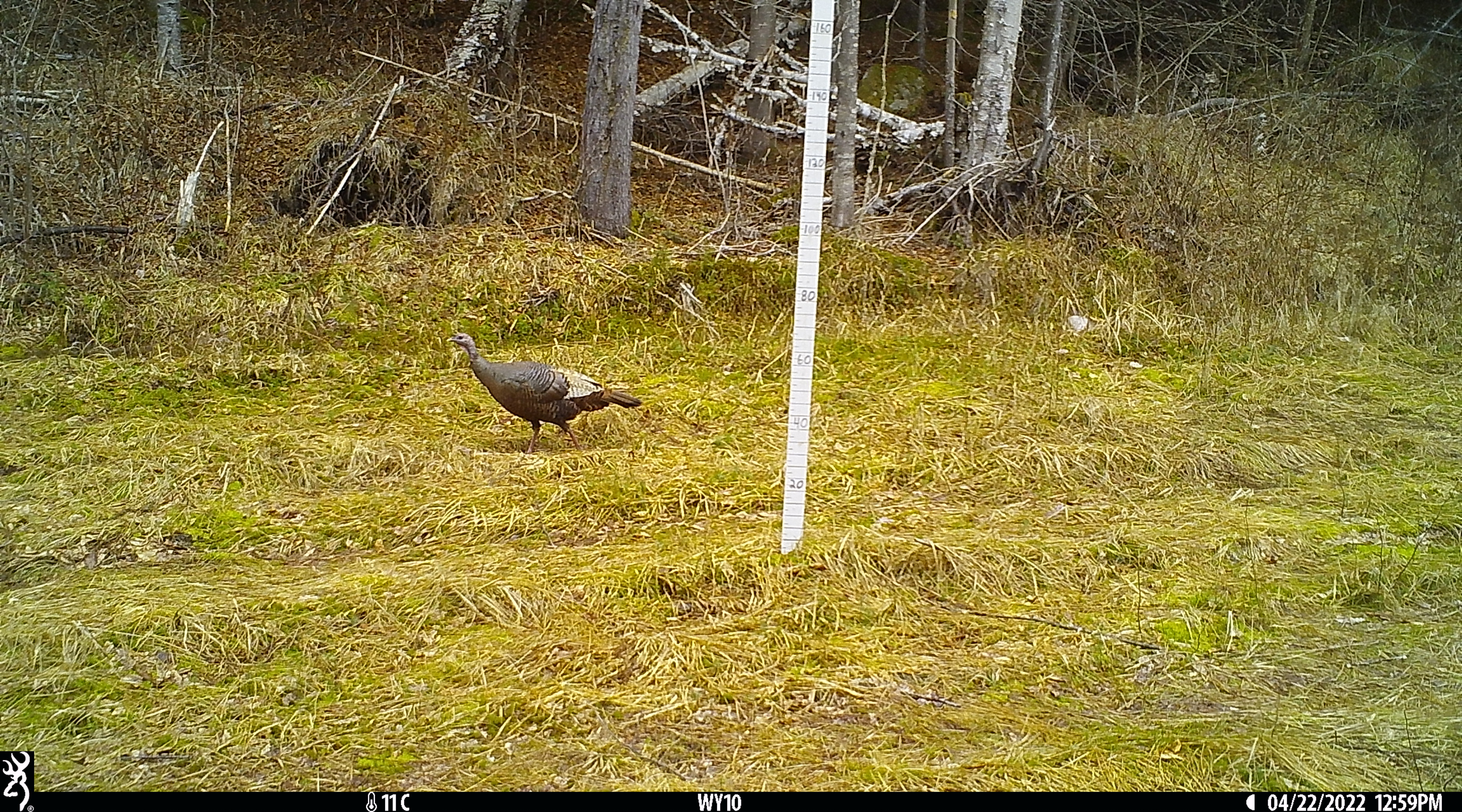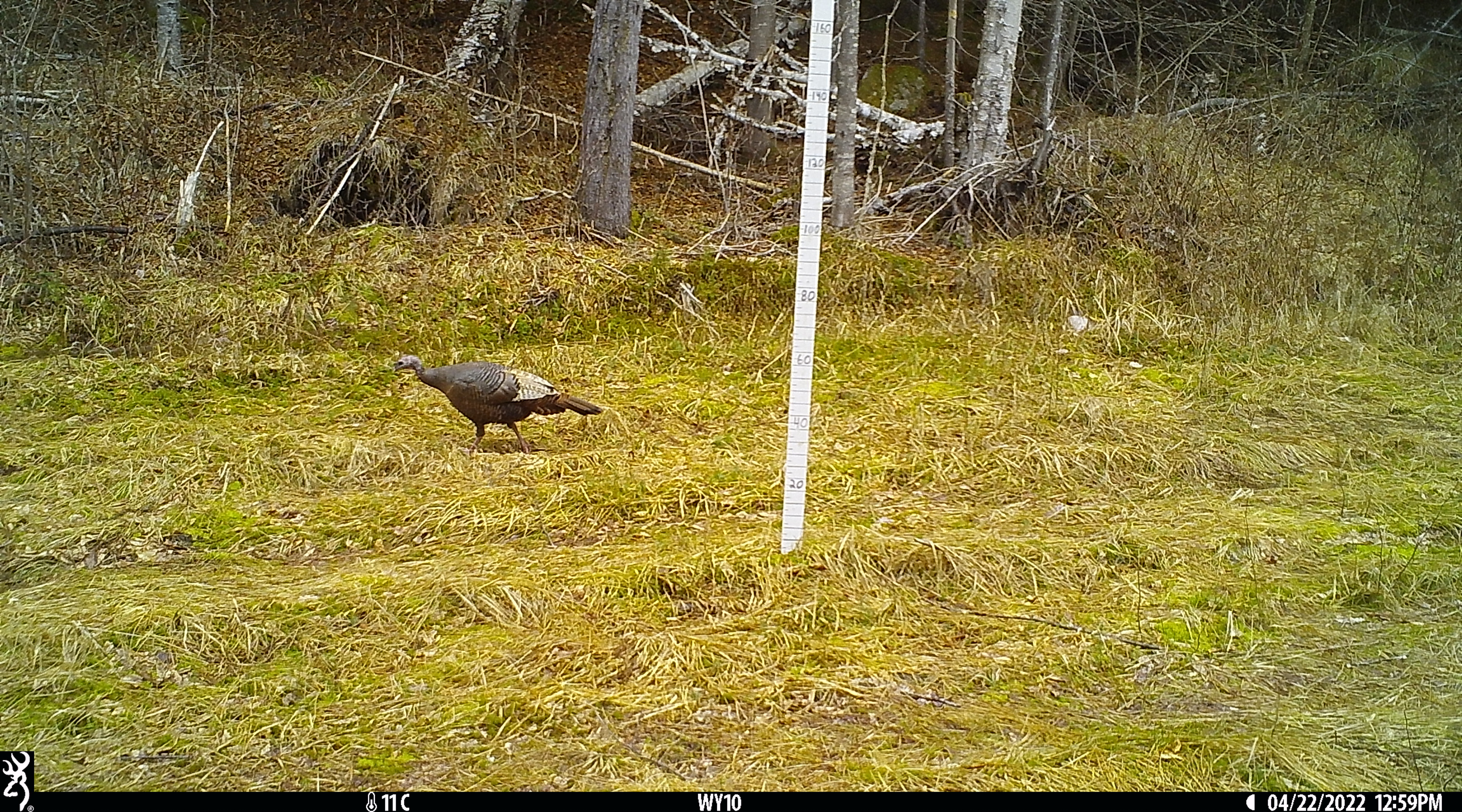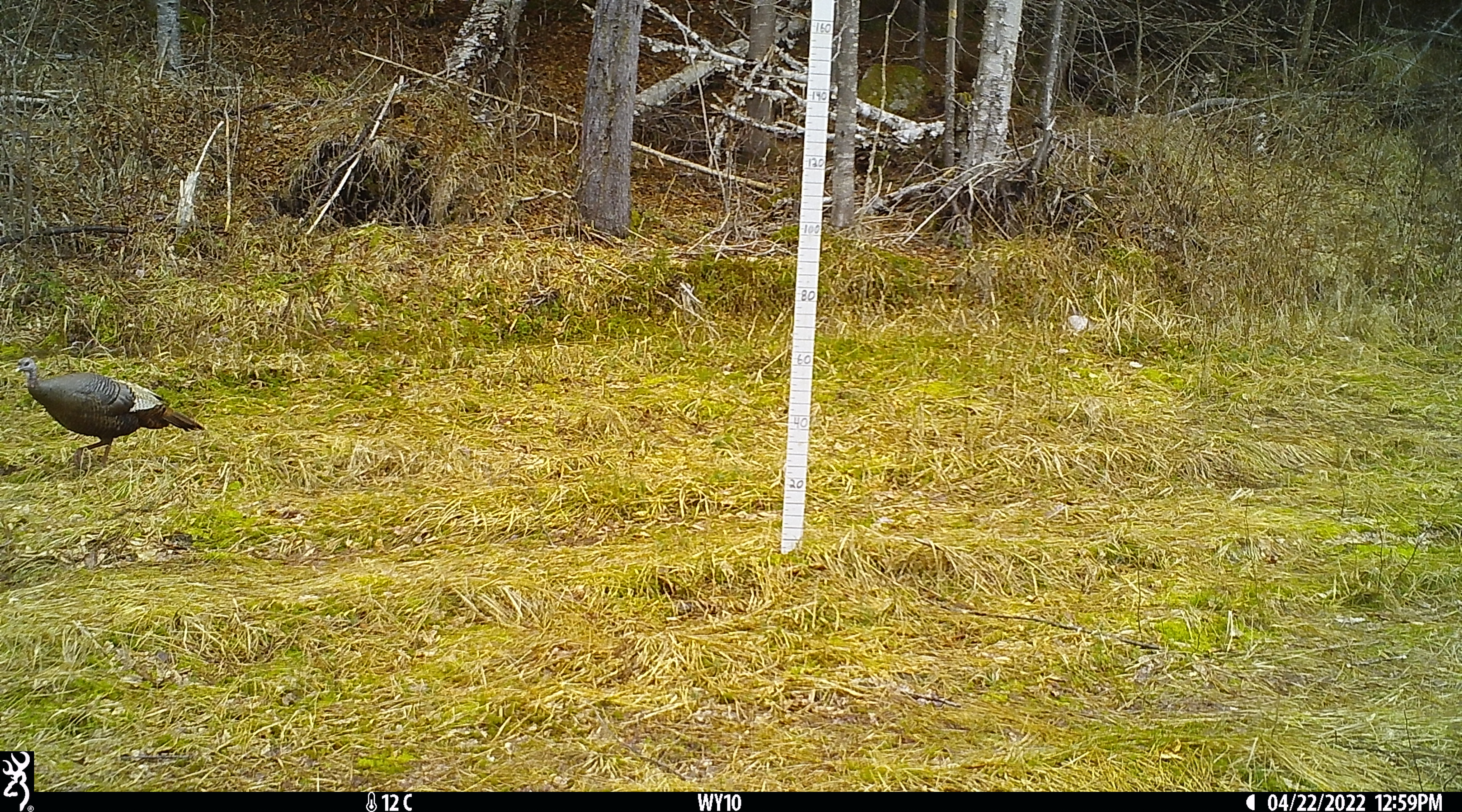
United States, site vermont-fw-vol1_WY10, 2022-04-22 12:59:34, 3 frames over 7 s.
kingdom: Animalia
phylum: Chordata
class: Aves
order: Galliformes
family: Phasianidae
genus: Meleagris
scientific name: Meleagris gallopavo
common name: wild turkey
Wild turkey (Meleagris gallopavo).